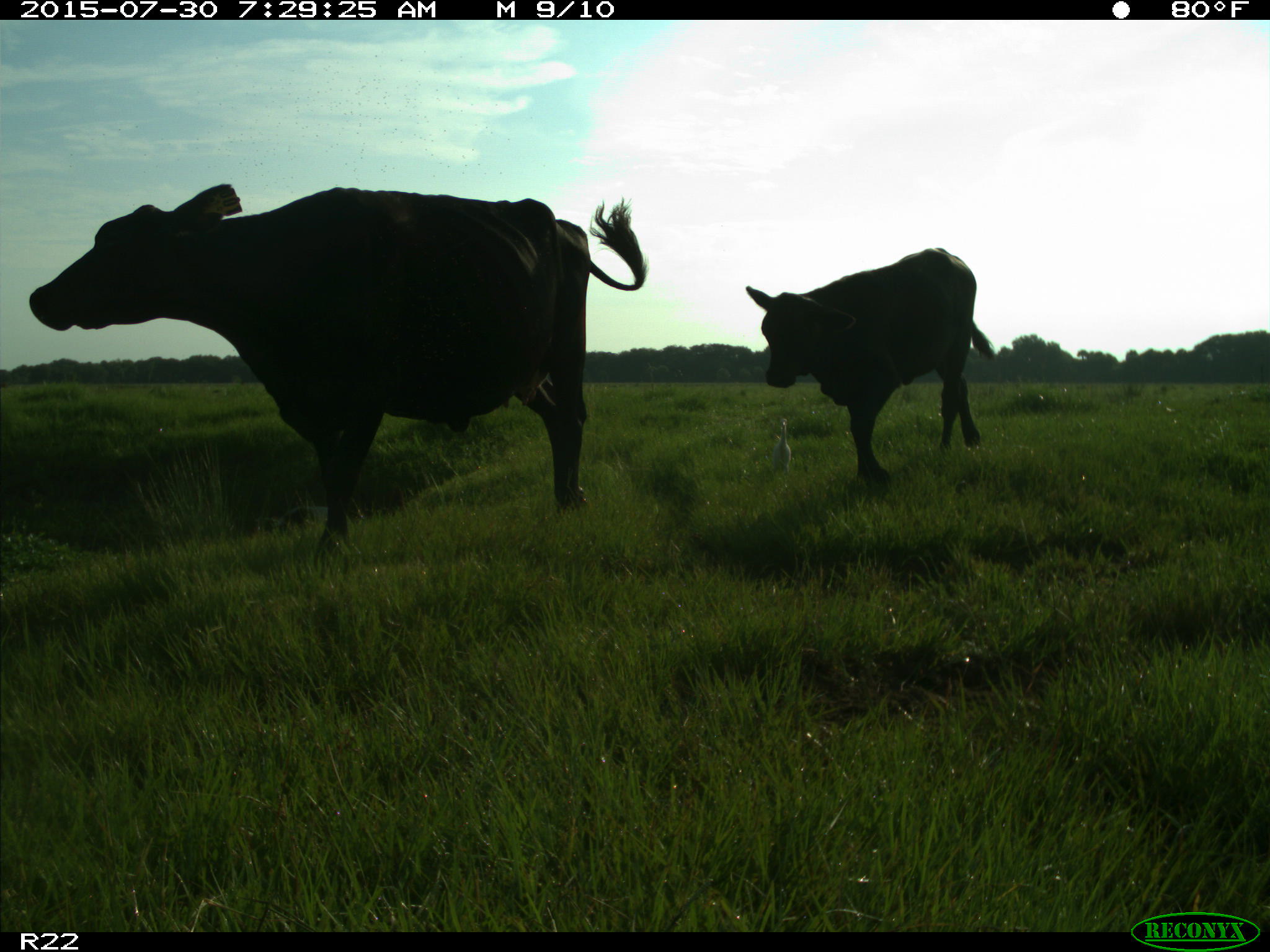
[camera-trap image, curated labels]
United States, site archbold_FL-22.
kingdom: Animalia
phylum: Chordata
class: Mammalia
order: Artiodactyla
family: Bovidae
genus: Bos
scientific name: Bos taurus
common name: domestic cow